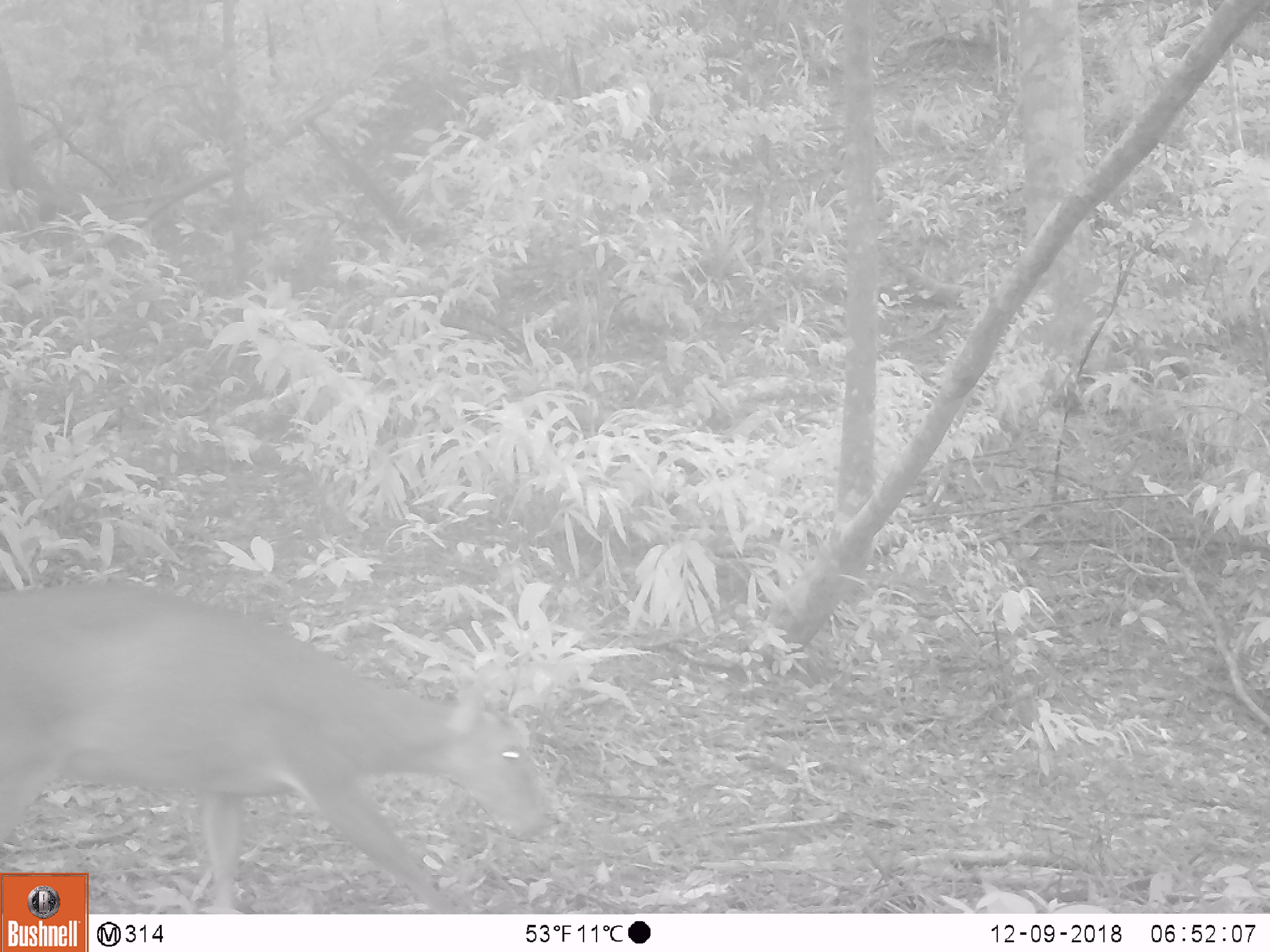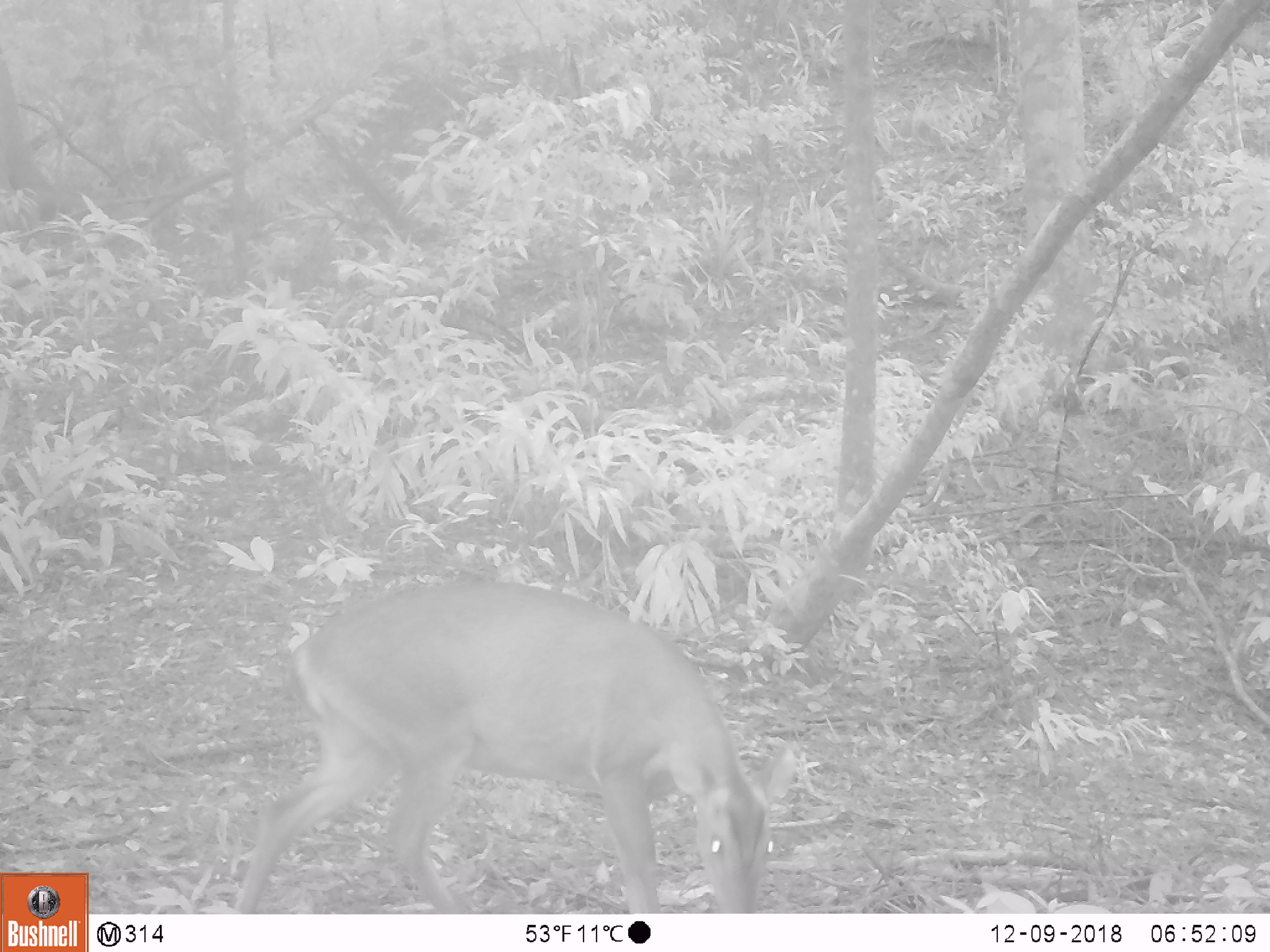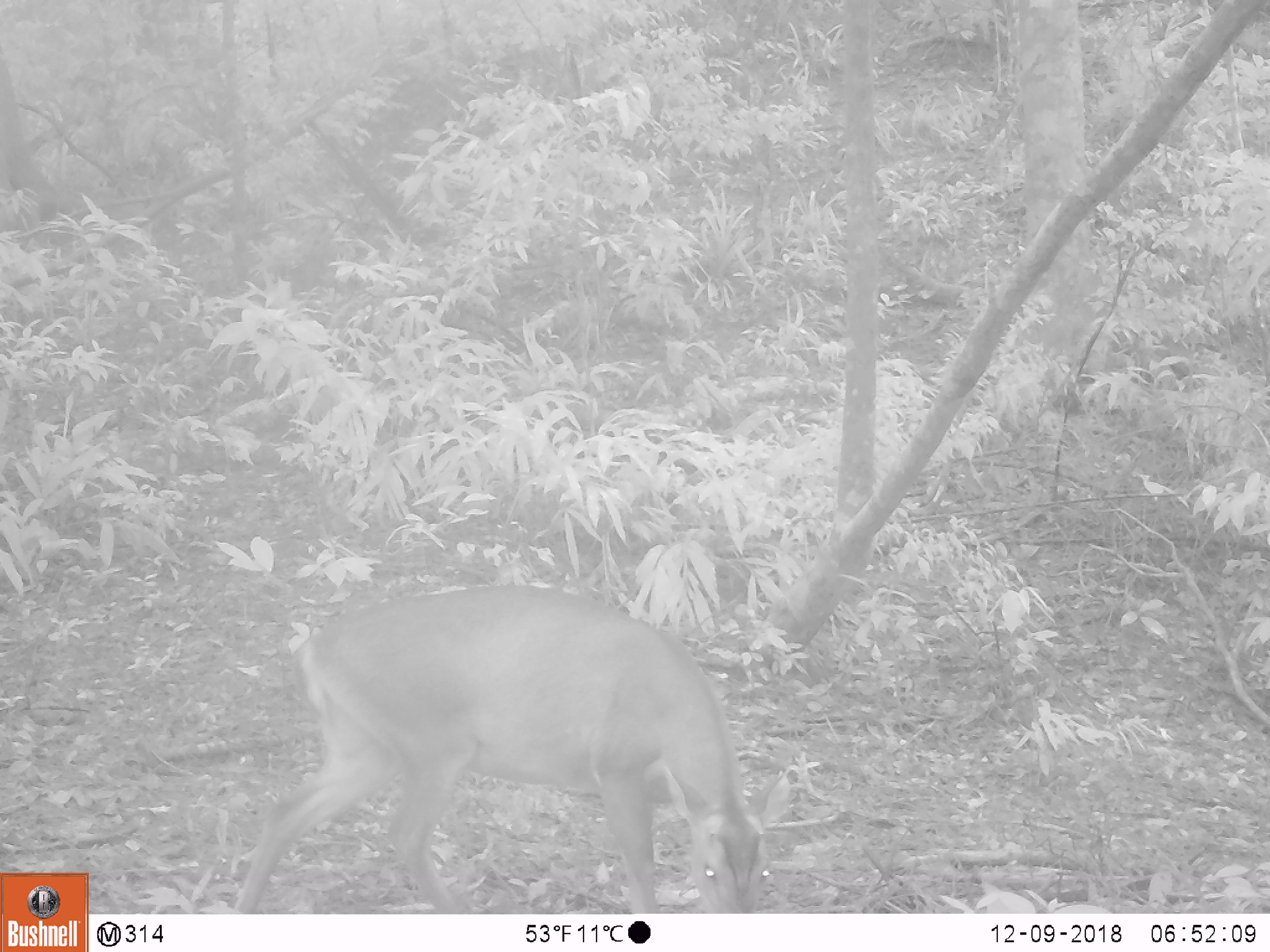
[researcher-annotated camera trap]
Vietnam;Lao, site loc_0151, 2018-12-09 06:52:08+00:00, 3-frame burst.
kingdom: Animalia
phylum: Chordata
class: Mammalia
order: Artiodactyla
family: Cervidae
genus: Muntiacus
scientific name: Muntiacus vuquangensis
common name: large-antlered muntjac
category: large antlered muntjac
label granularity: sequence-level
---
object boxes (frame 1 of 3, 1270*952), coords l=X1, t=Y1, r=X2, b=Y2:
large antlered muntjac: l=0, t=578, r=564, b=914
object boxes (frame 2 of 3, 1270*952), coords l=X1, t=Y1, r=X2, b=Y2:
large antlered muntjac: l=232, t=574, r=803, b=914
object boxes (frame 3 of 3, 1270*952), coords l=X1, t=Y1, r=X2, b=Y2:
large antlered muntjac: l=232, t=579, r=790, b=914